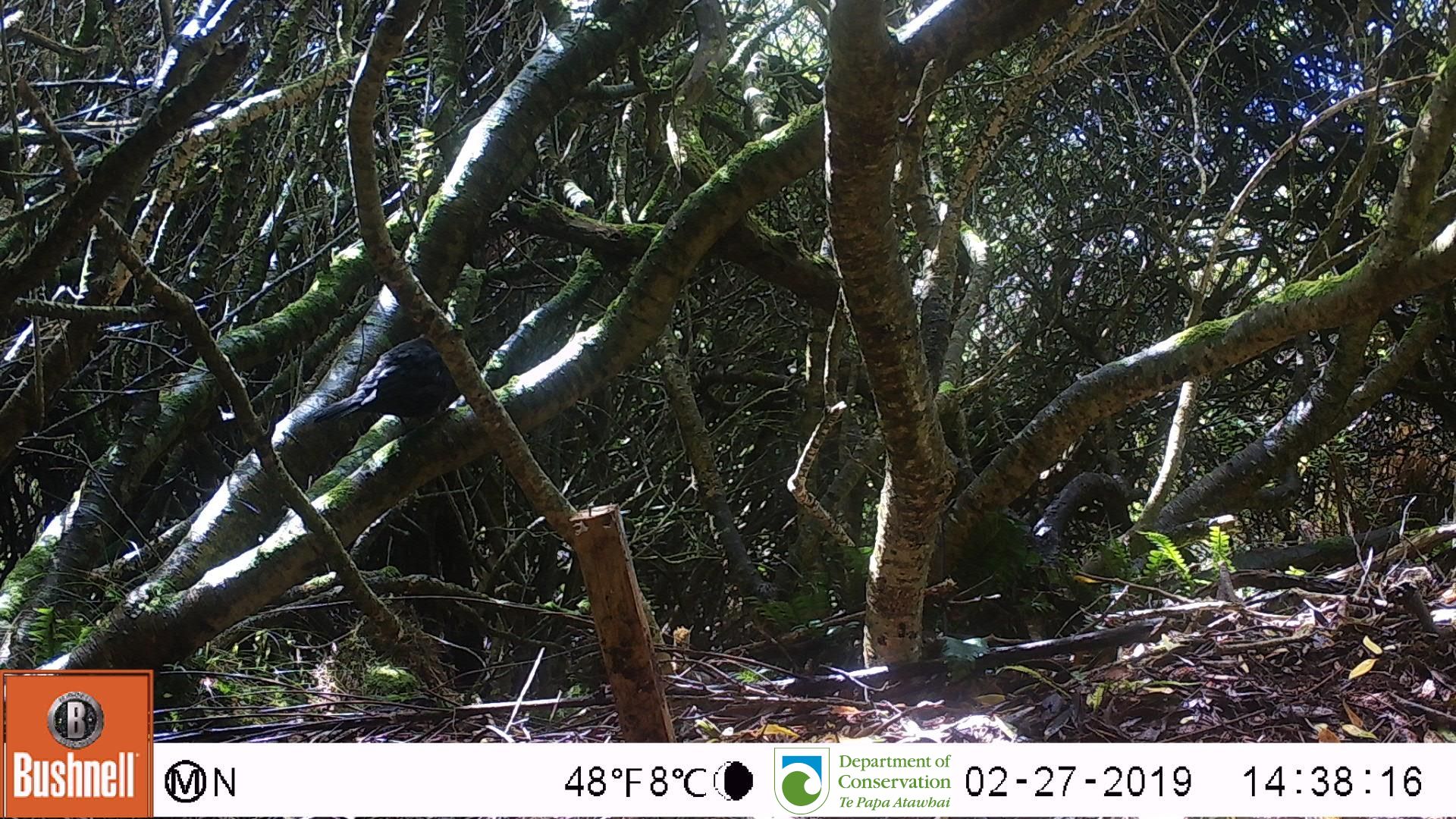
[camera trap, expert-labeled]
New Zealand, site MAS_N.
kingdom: Animalia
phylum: Chordata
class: Aves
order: Passeriformes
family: Turdidae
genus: Turdus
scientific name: Turdus merula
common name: eurasian blackbird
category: blackbird